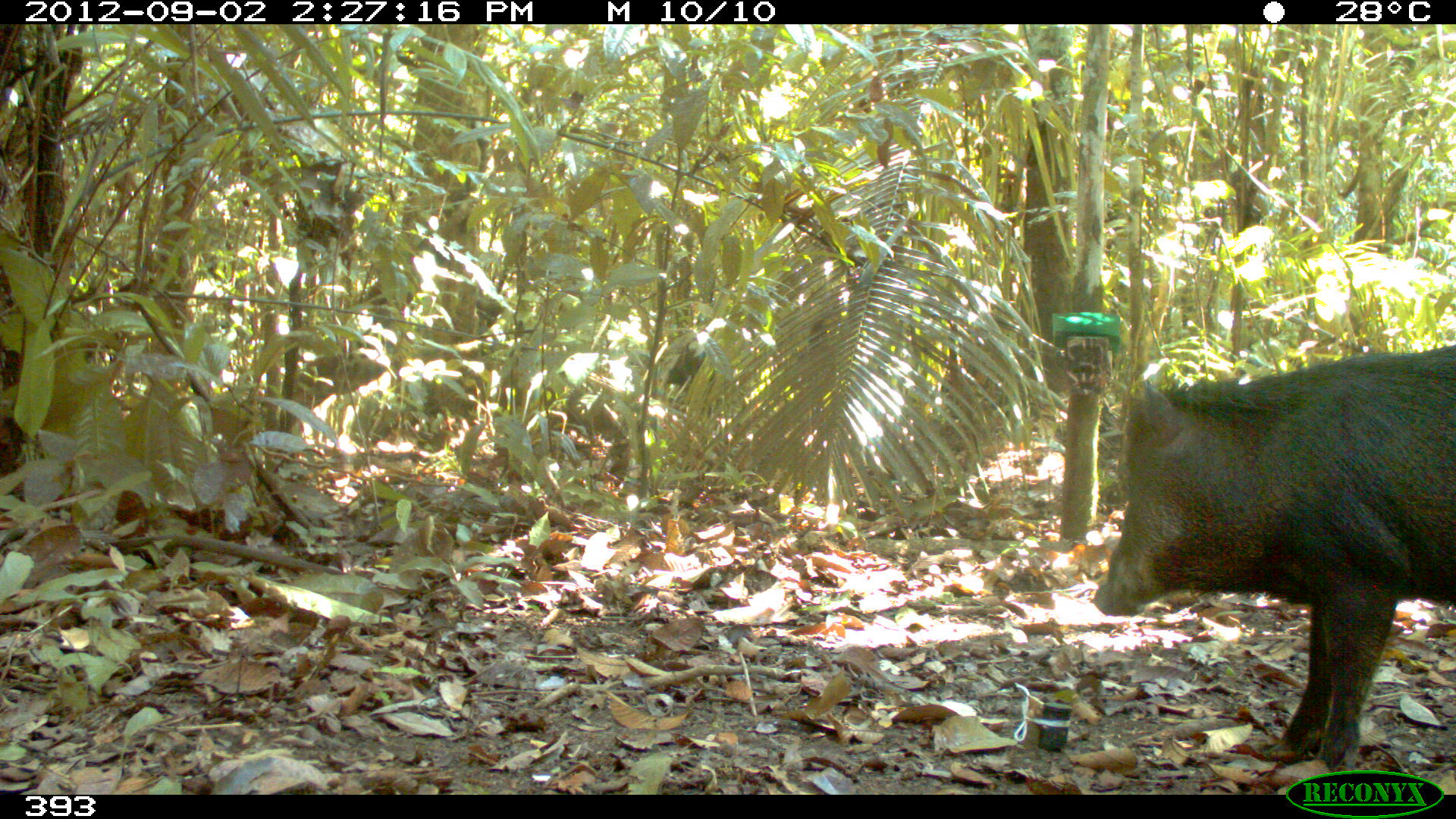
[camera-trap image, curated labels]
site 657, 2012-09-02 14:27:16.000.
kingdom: Animalia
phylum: Chordata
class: Mammalia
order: Artiodactyla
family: Tayassuidae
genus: Tayassu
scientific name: Tayassu pecari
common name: white-lipped peccary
Tayassu pecari (white-lipped peccary).